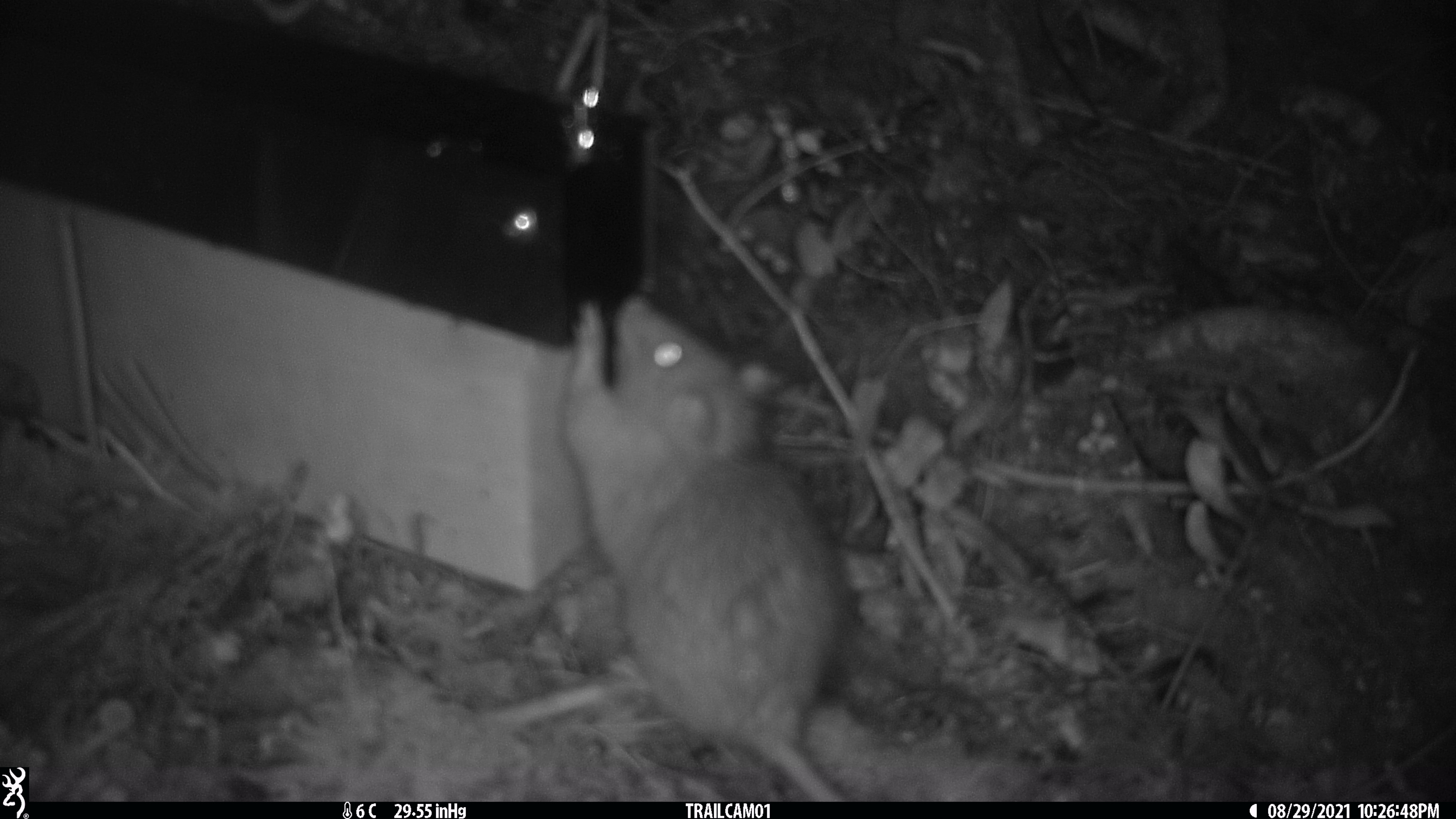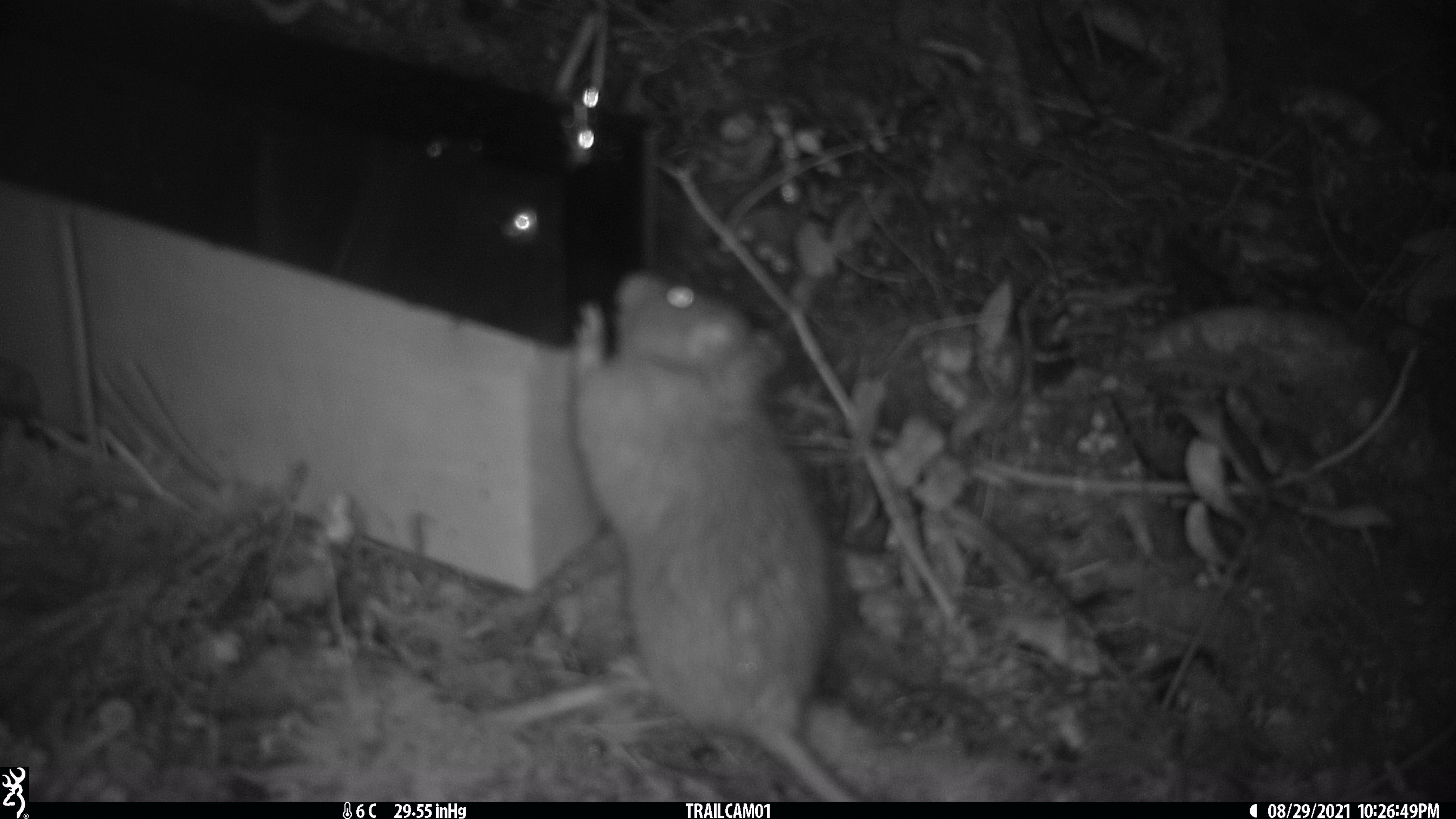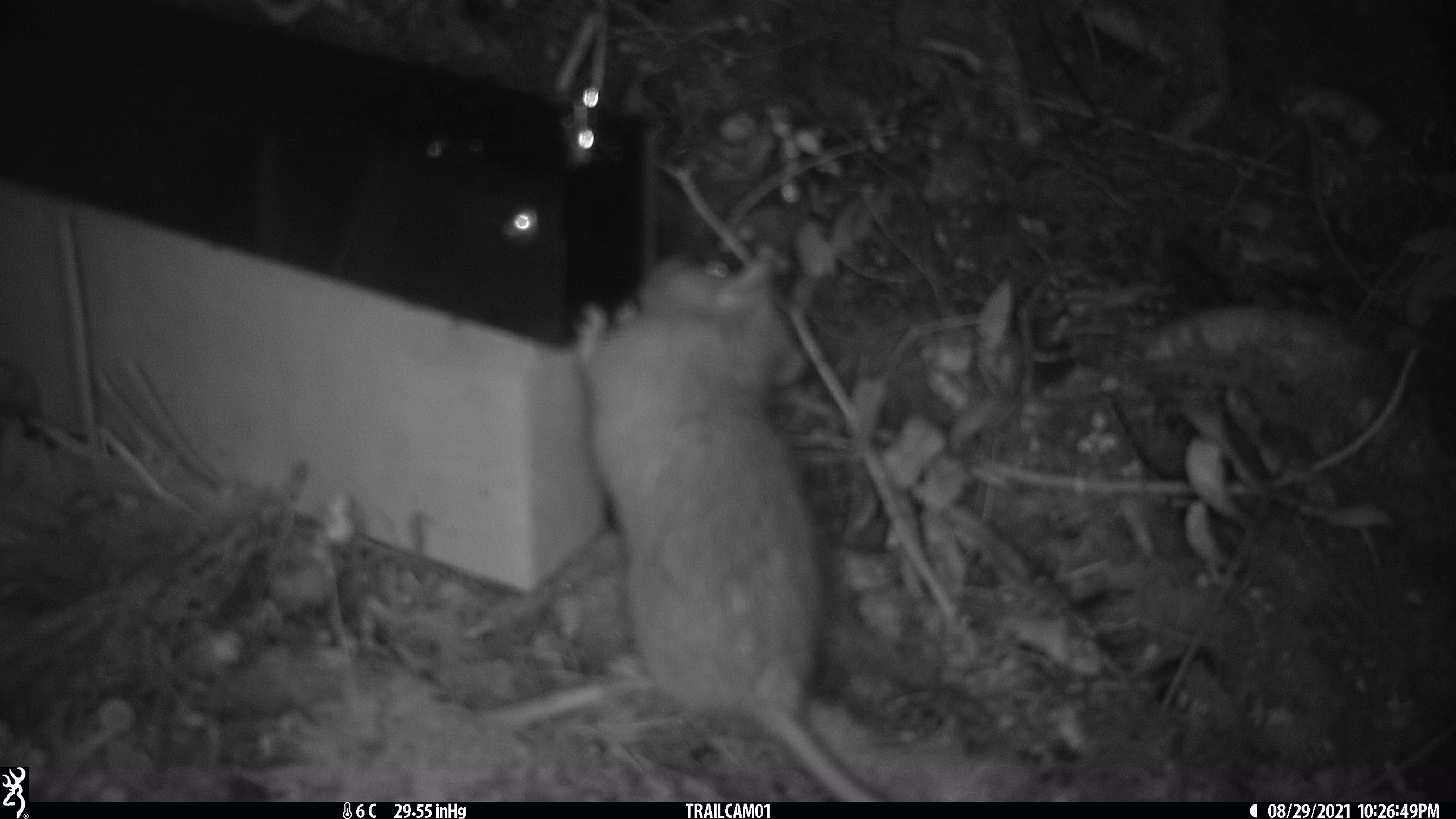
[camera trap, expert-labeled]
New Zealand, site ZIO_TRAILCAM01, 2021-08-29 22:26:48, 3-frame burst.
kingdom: Animalia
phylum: Chordata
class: Mammalia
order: Rodentia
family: Muridae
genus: Rattus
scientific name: Rattus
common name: rat